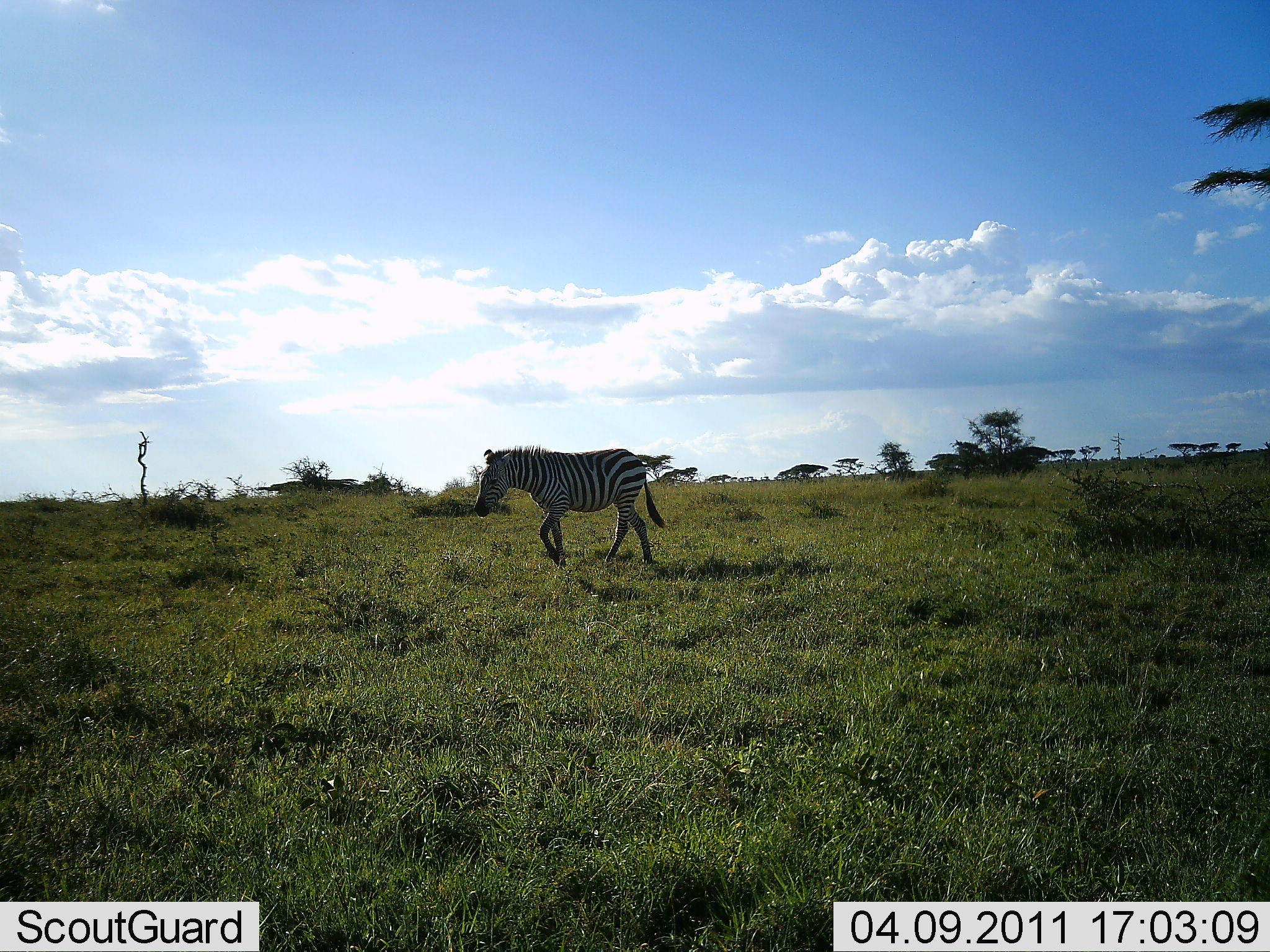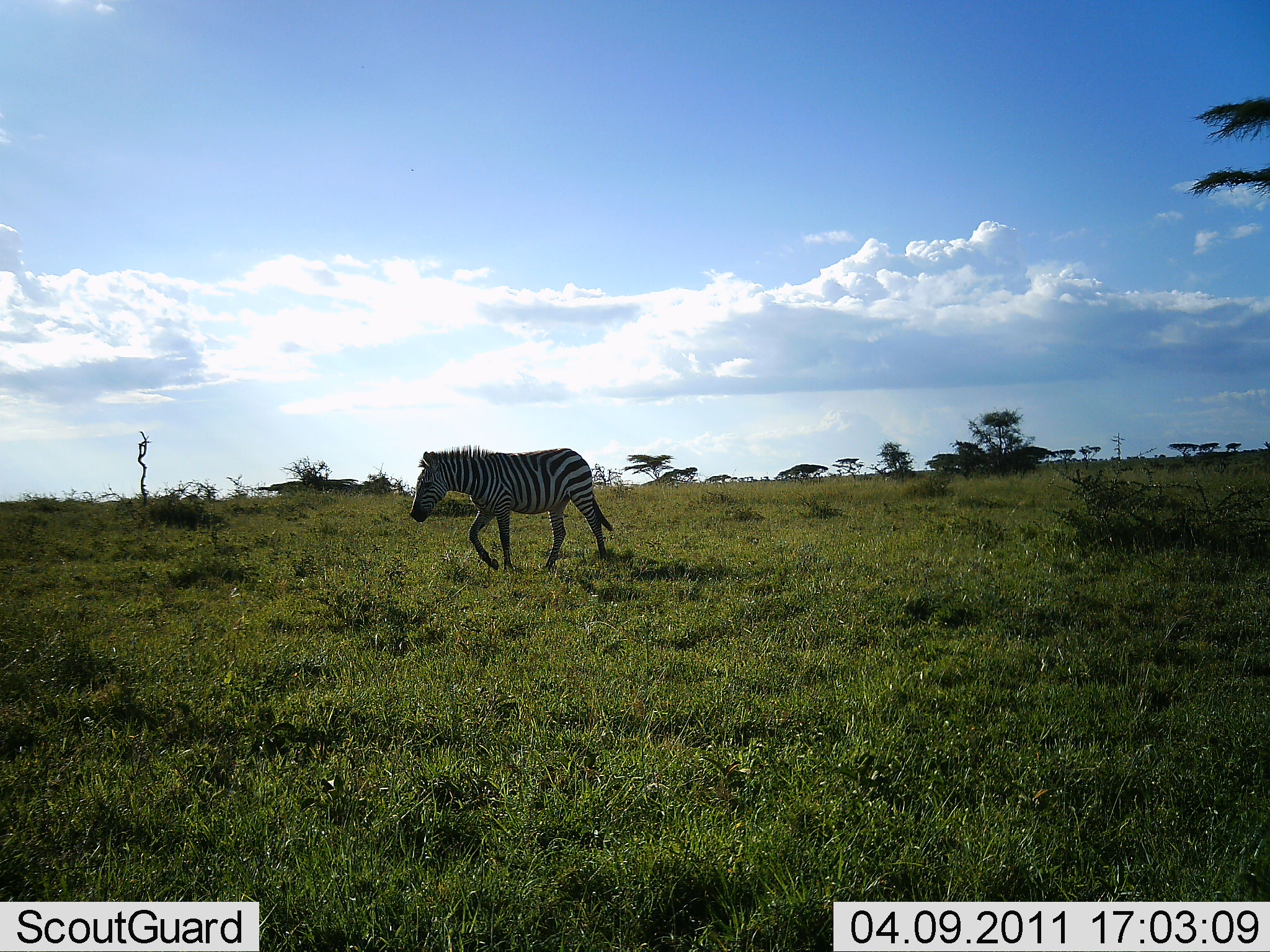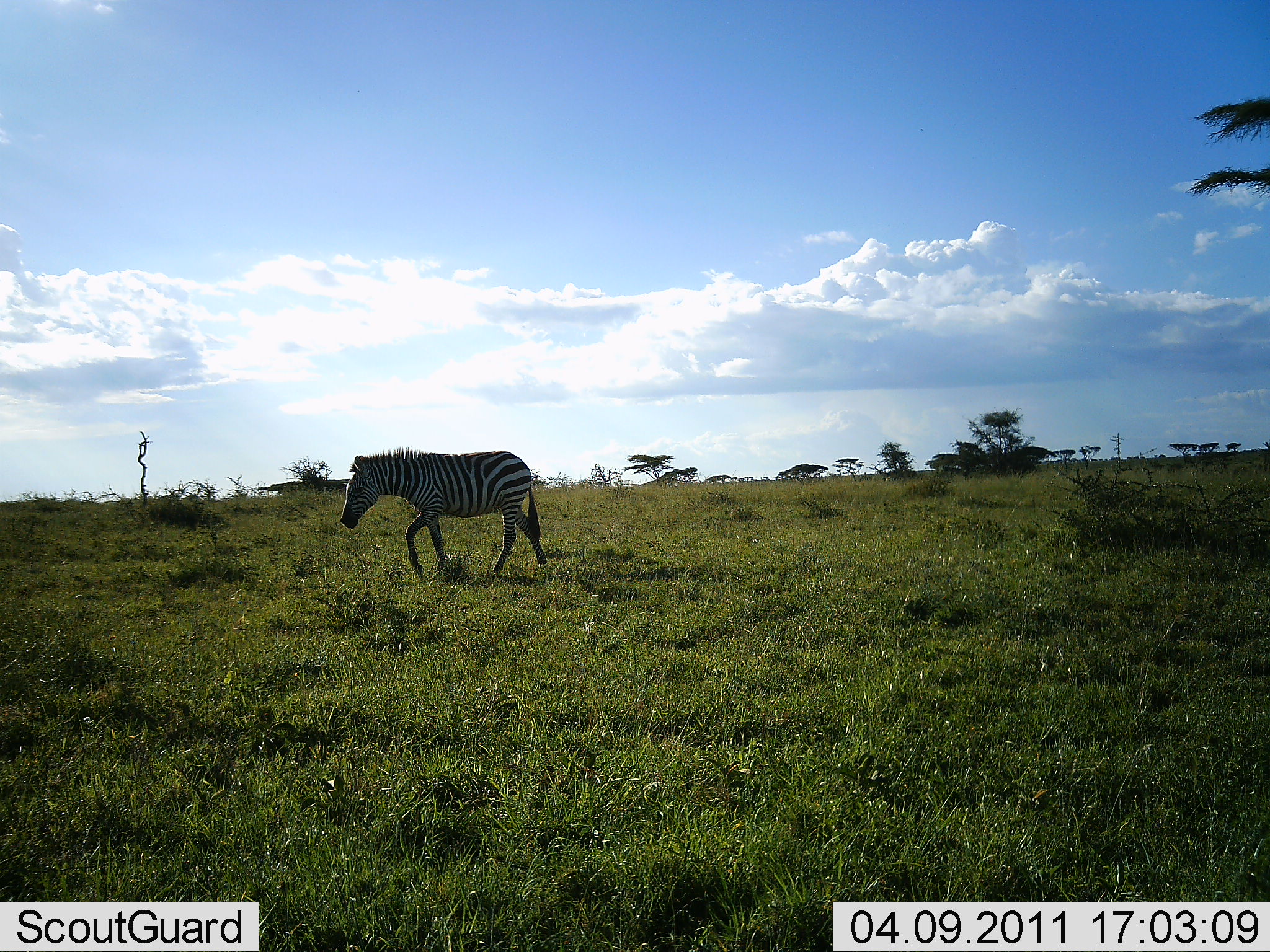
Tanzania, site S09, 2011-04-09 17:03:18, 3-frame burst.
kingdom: Animalia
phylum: Chordata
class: Mammalia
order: Perissodactyla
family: Equidae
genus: Equus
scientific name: Equus quagga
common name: plains zebra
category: zebra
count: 1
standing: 0%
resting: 0%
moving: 100%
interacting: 0%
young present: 0%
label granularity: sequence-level